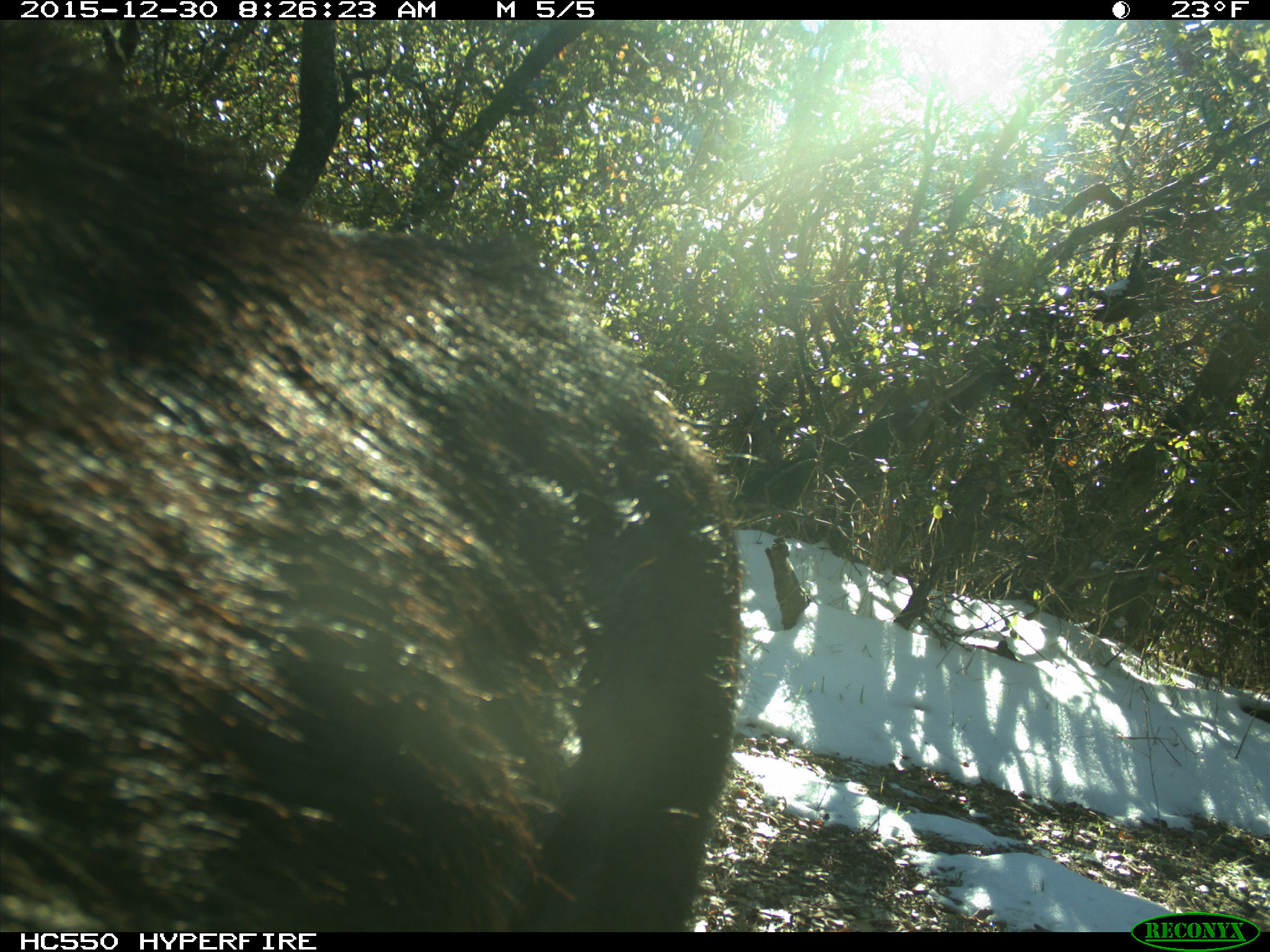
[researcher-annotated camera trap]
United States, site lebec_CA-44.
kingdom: Animalia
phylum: Chordata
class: Mammalia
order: Artiodactyla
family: Suidae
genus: Sus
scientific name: Sus scrofa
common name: wild boar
Sus scrofa (wild boar).